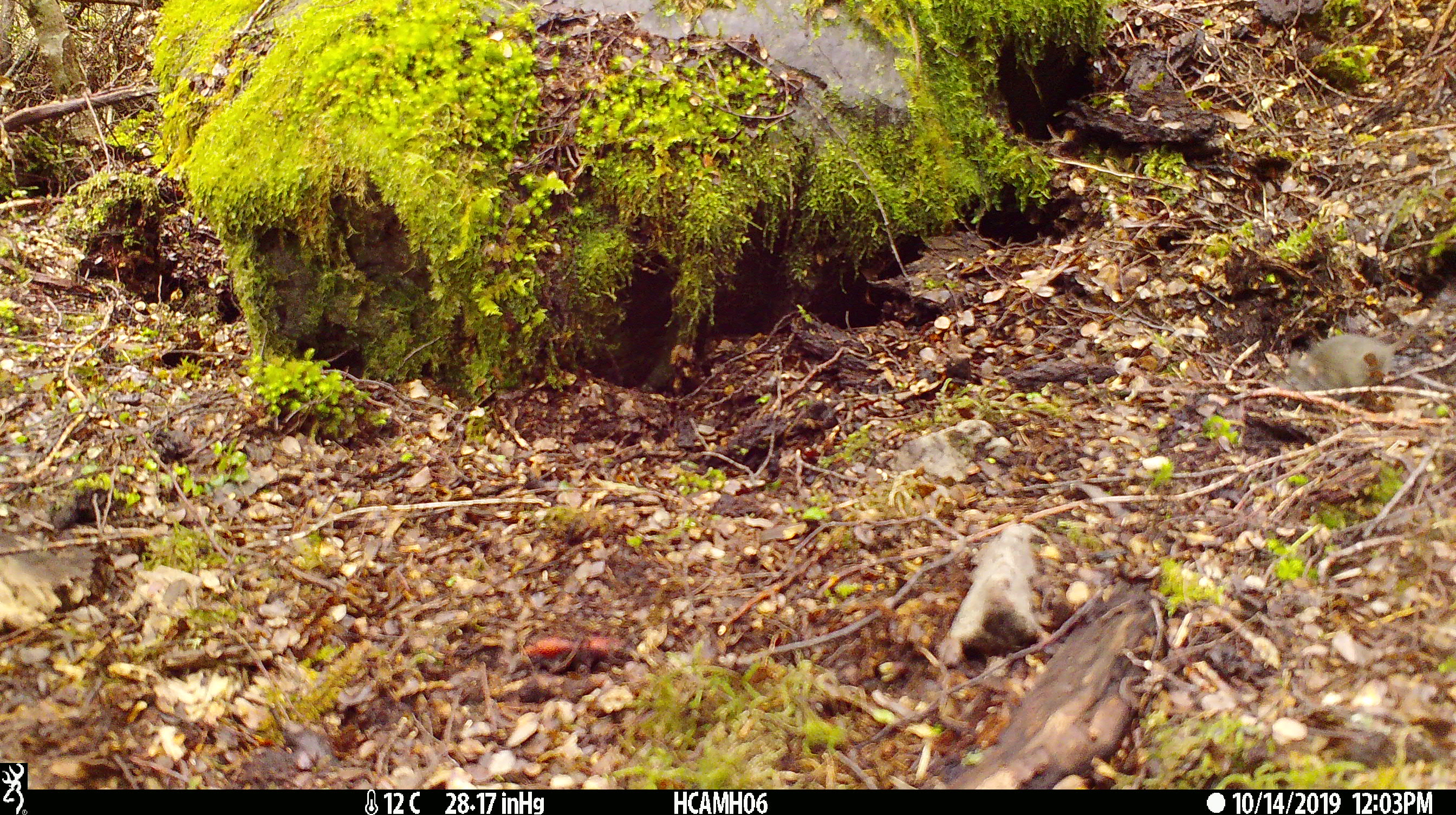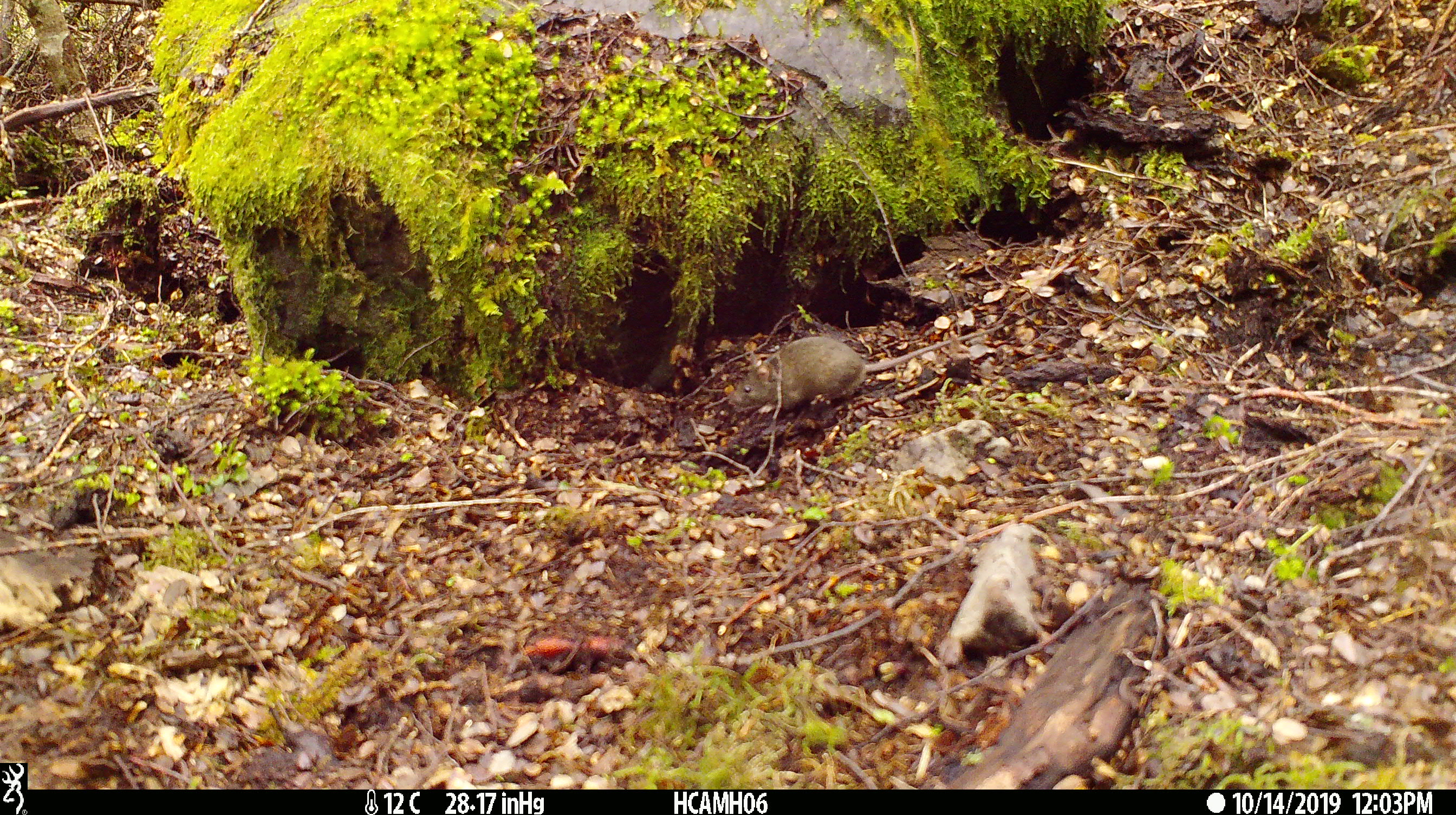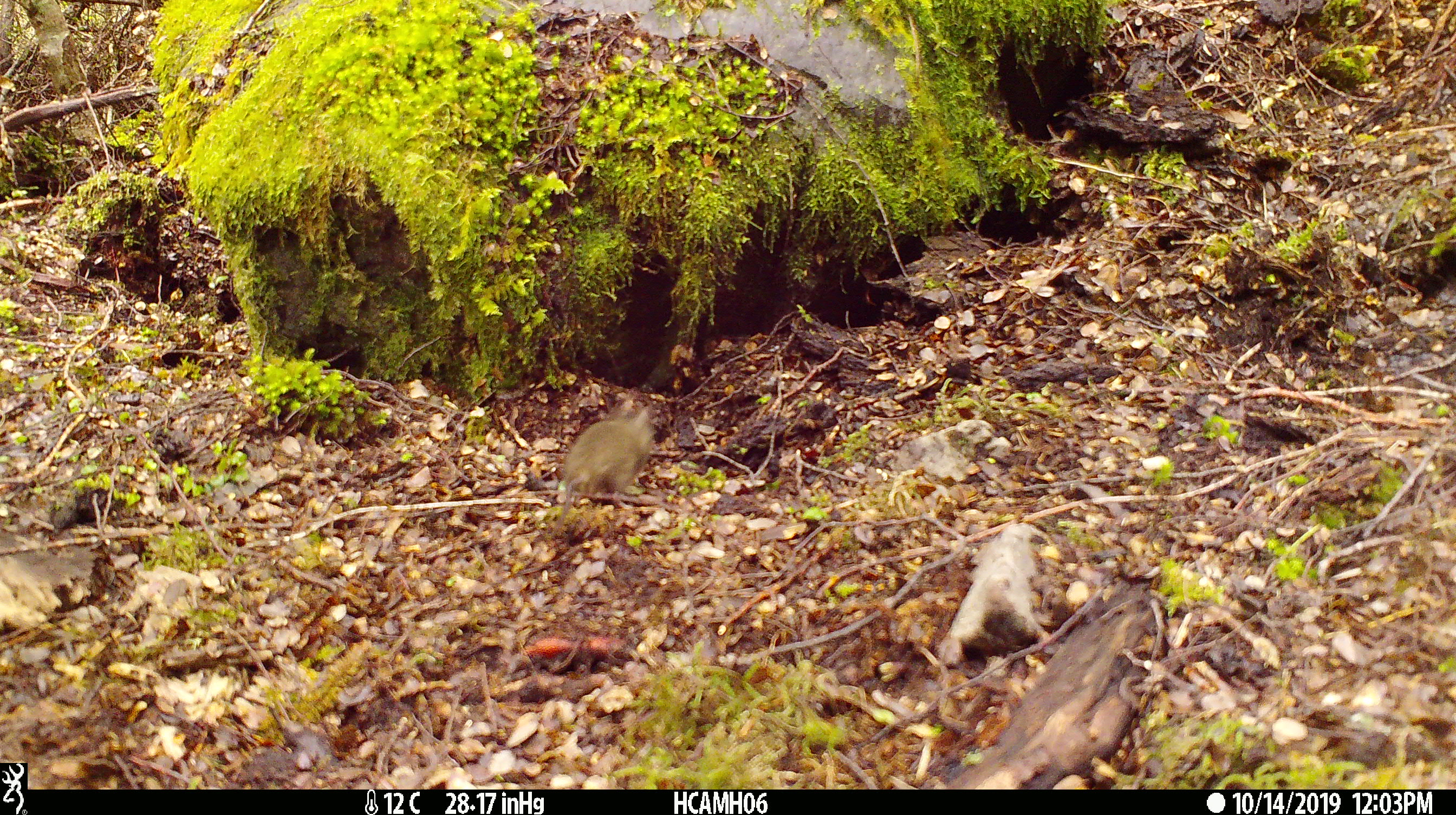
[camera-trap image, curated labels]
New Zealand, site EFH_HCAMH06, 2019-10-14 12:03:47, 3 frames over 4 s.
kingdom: Animalia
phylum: Chordata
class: Mammalia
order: Rodentia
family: Muridae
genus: Mus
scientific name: Mus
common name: mouse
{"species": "mouse (Mus)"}